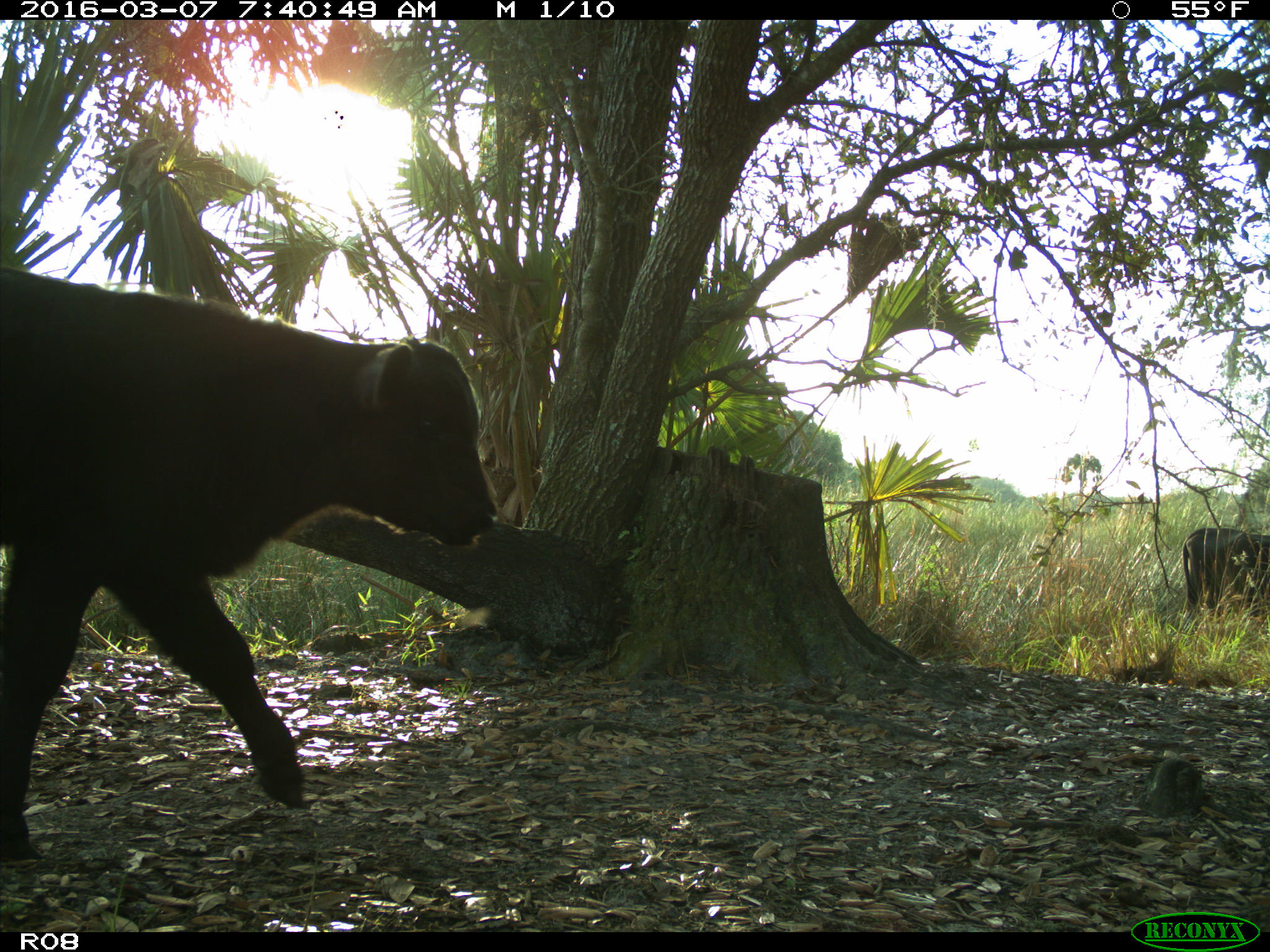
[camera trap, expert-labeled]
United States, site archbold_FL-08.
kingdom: Animalia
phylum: Chordata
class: Mammalia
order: Artiodactyla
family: Bovidae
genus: Bos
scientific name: Bos taurus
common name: domestic cow